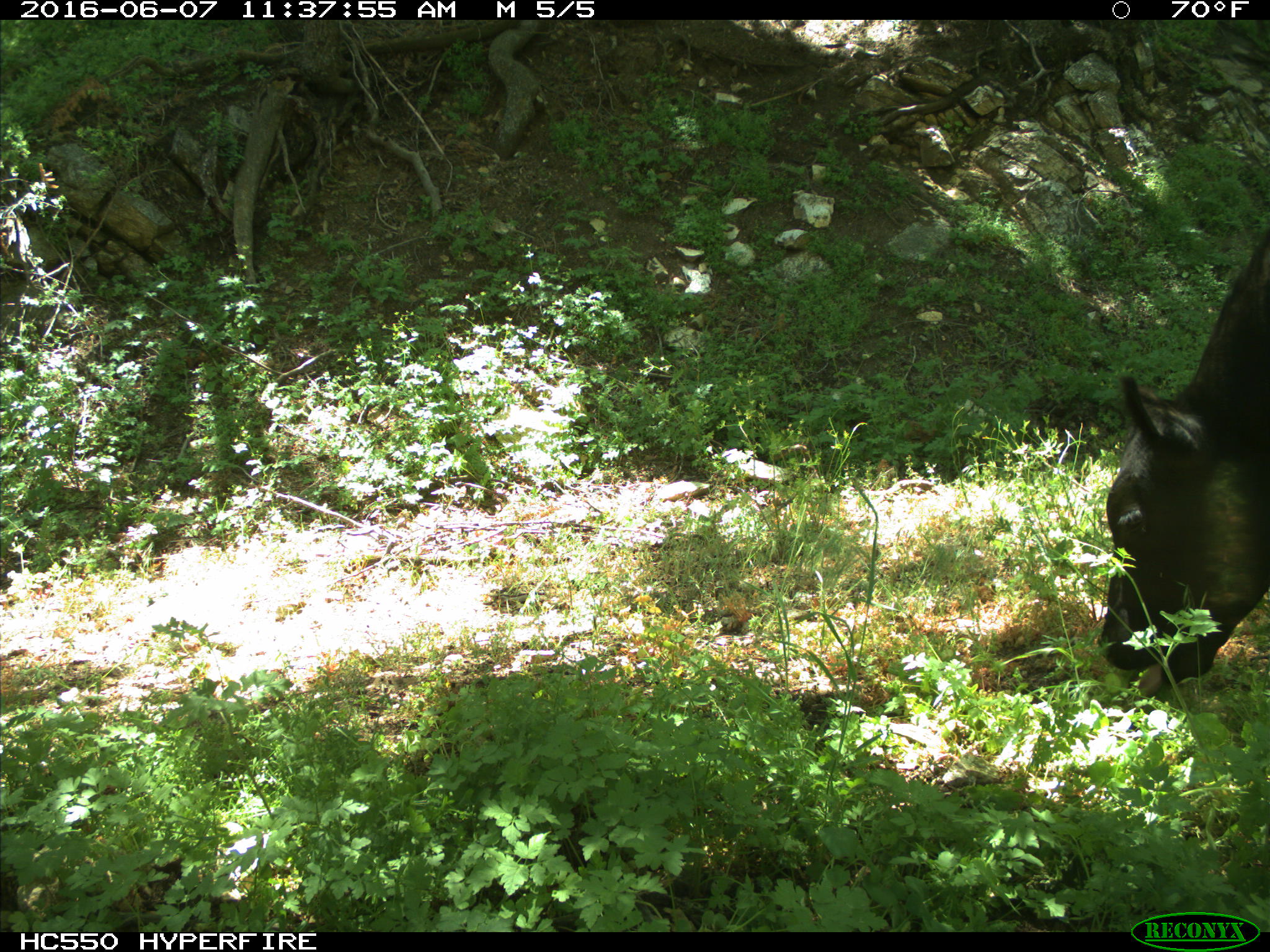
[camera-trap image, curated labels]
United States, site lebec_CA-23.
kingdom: Animalia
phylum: Chordata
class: Mammalia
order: Artiodactyla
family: Bovidae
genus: Bos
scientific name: Bos taurus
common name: domestic cow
Bos taurus (domestic cow).